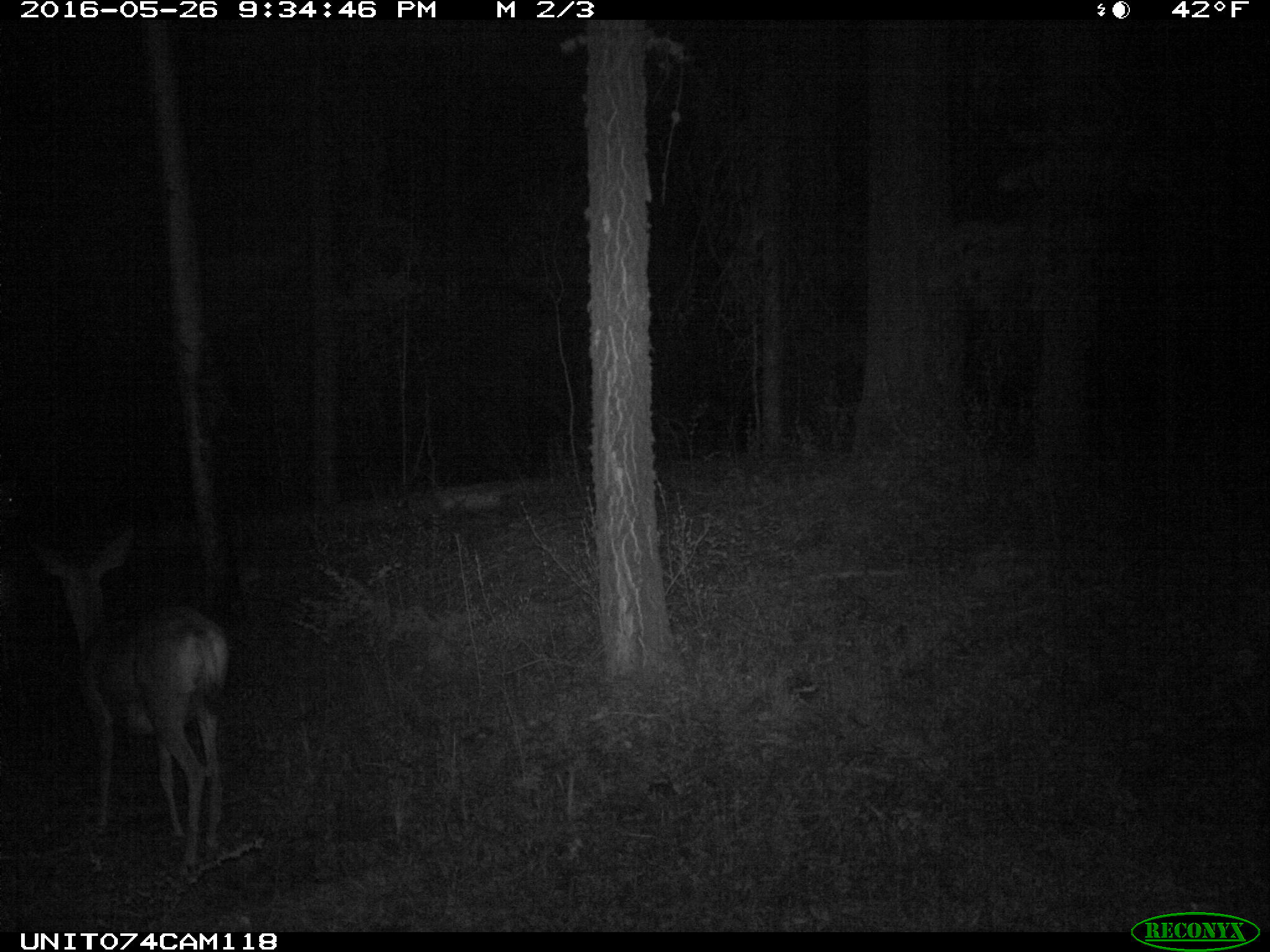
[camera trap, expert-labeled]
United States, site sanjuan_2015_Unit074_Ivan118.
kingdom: Animalia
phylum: Chordata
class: Mammalia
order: Artiodactyla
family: Cervidae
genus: Odocoileus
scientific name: Odocoileus hemionus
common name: mule deer